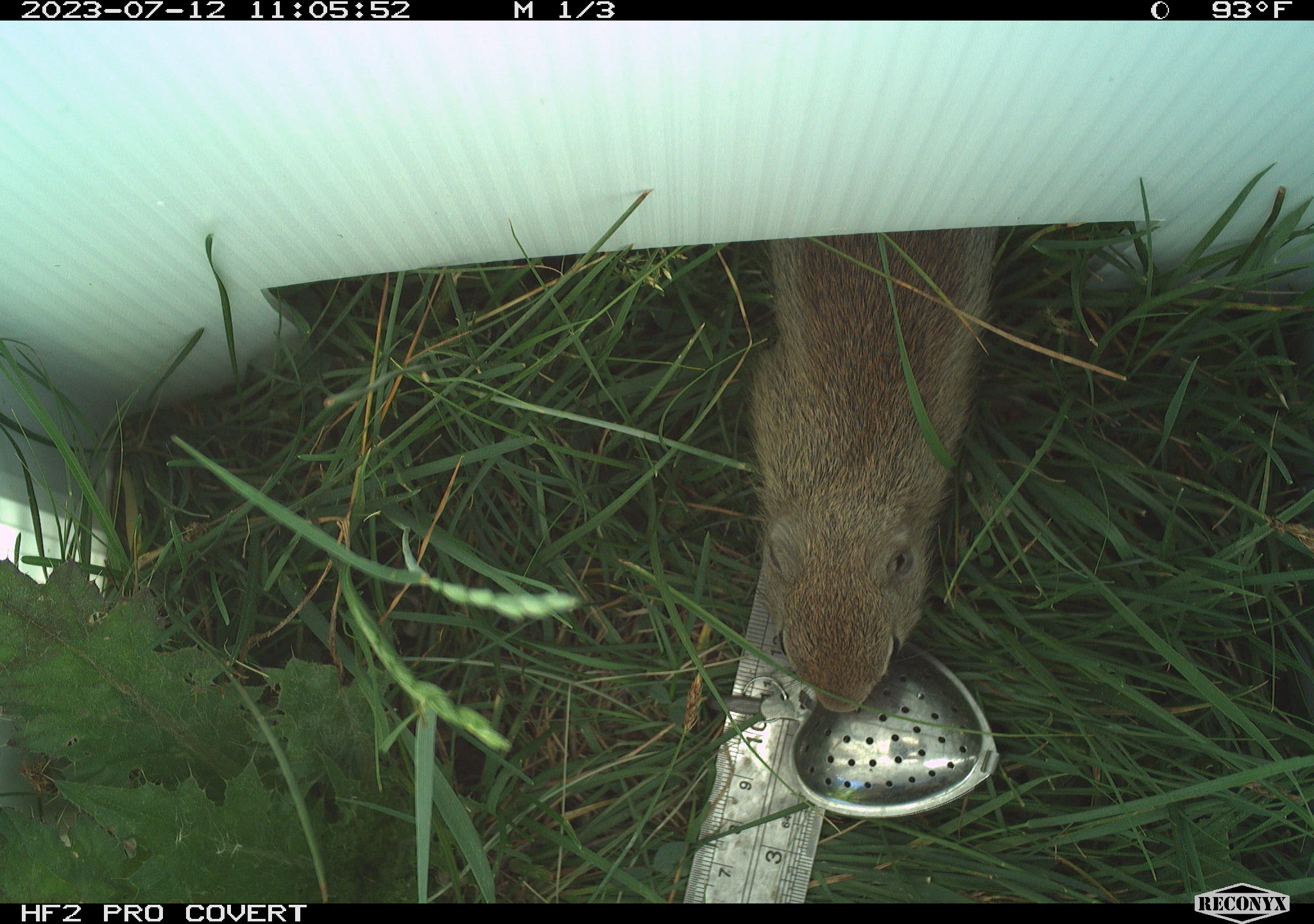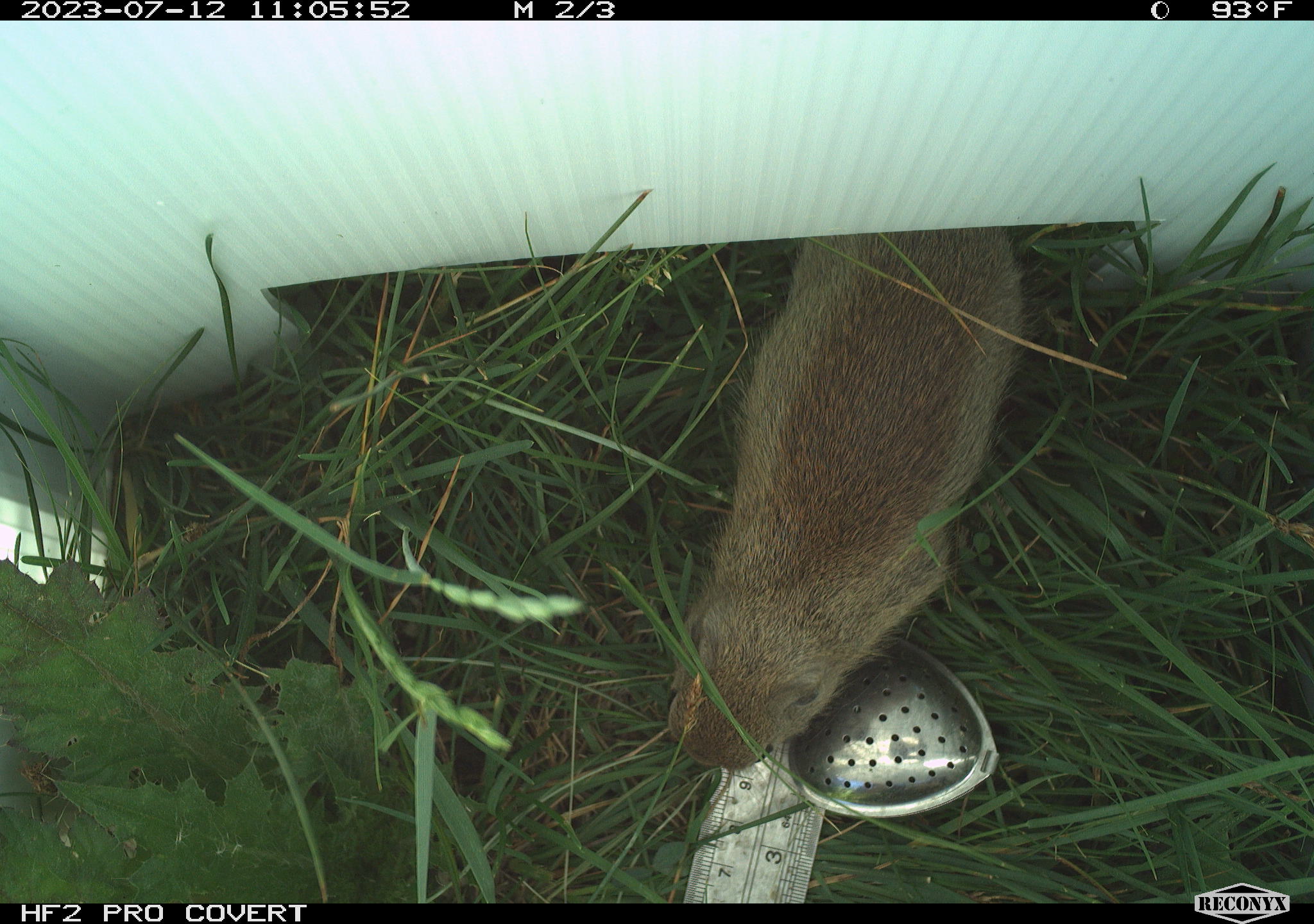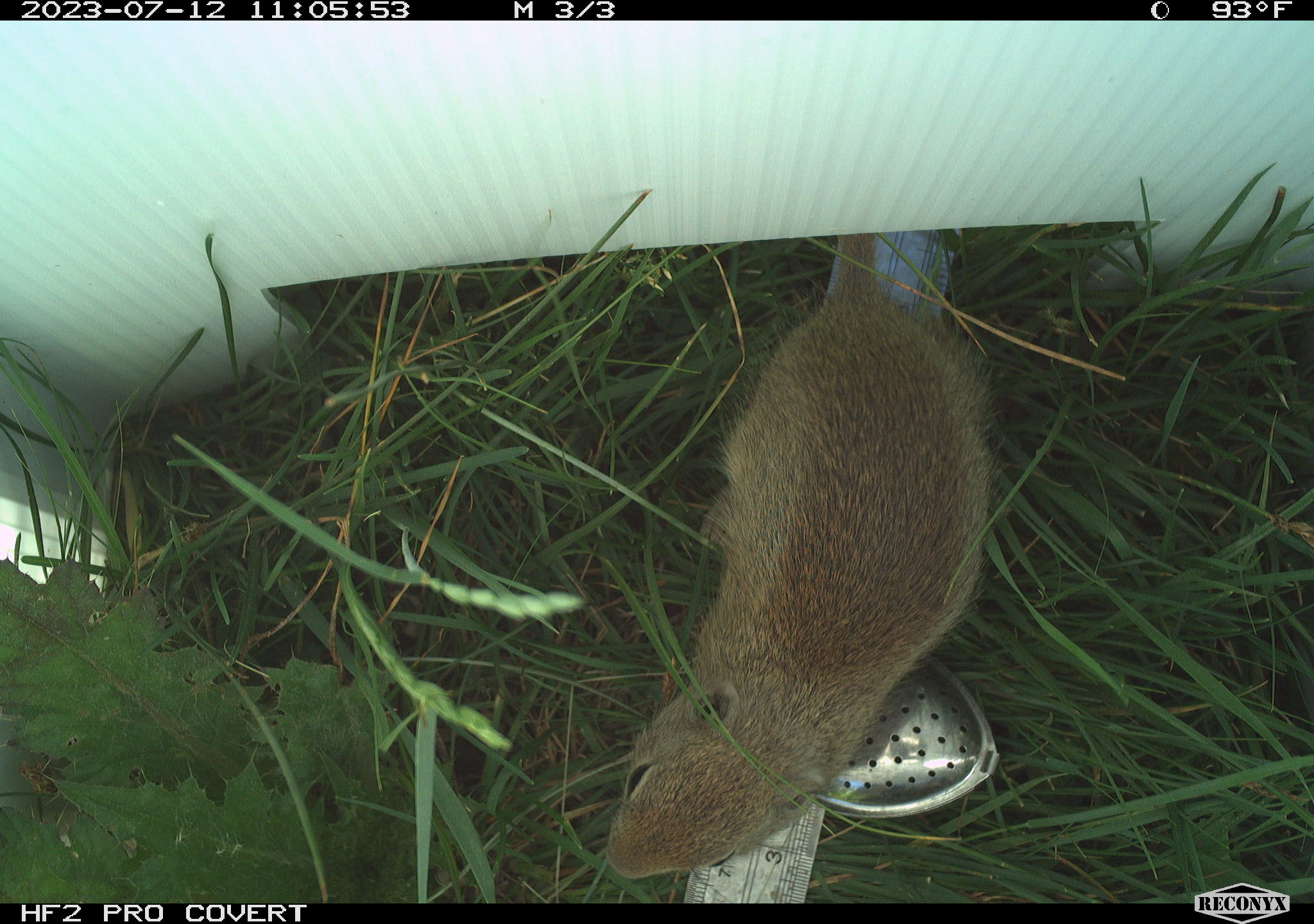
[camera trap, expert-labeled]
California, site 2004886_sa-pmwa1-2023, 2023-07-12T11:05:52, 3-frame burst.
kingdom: Animalia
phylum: Chordata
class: Mammalia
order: Rodentia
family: Sciuridae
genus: Urocitellus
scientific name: Urocitellus beldingi beldingi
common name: belding's ground squirrel